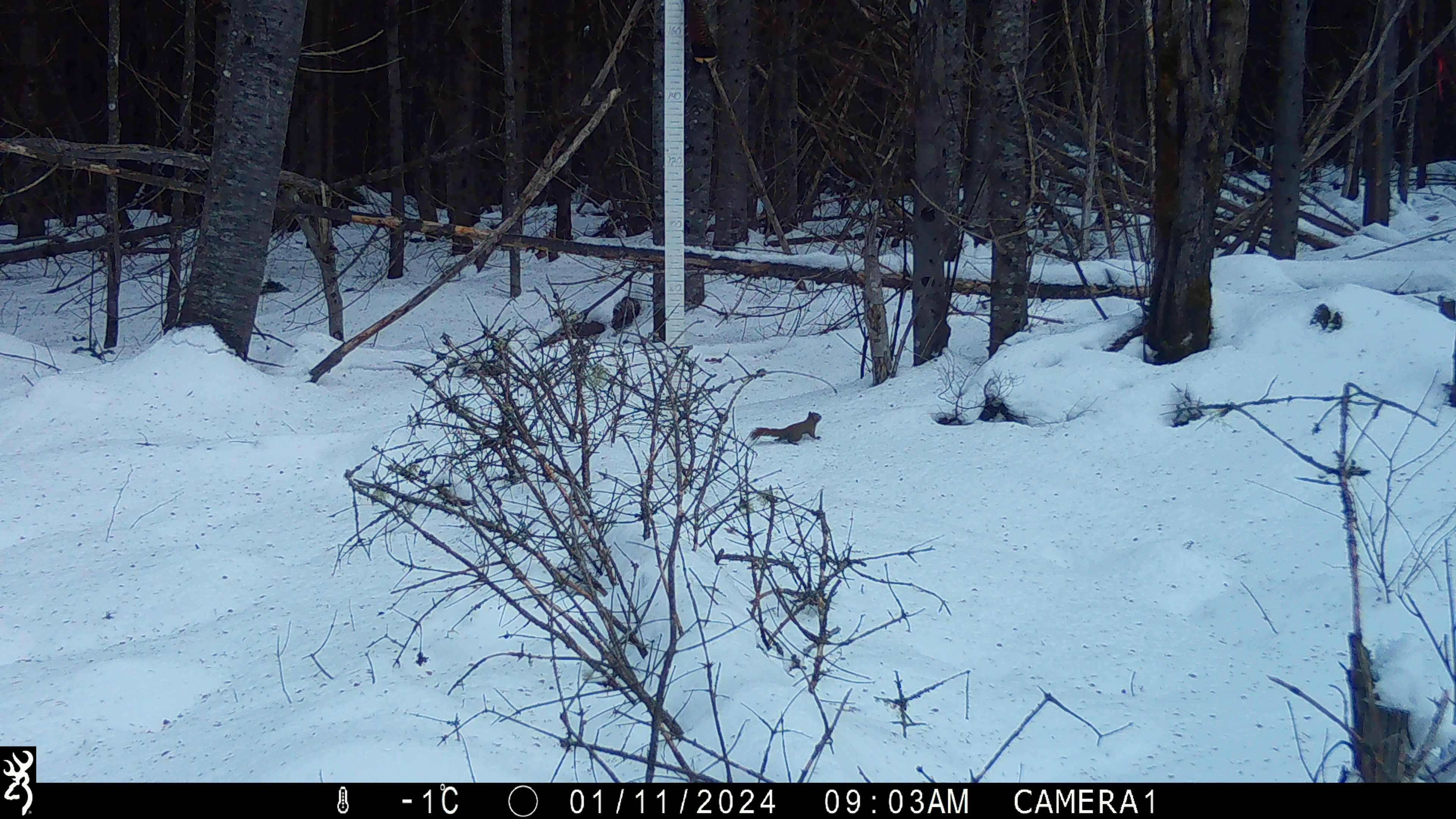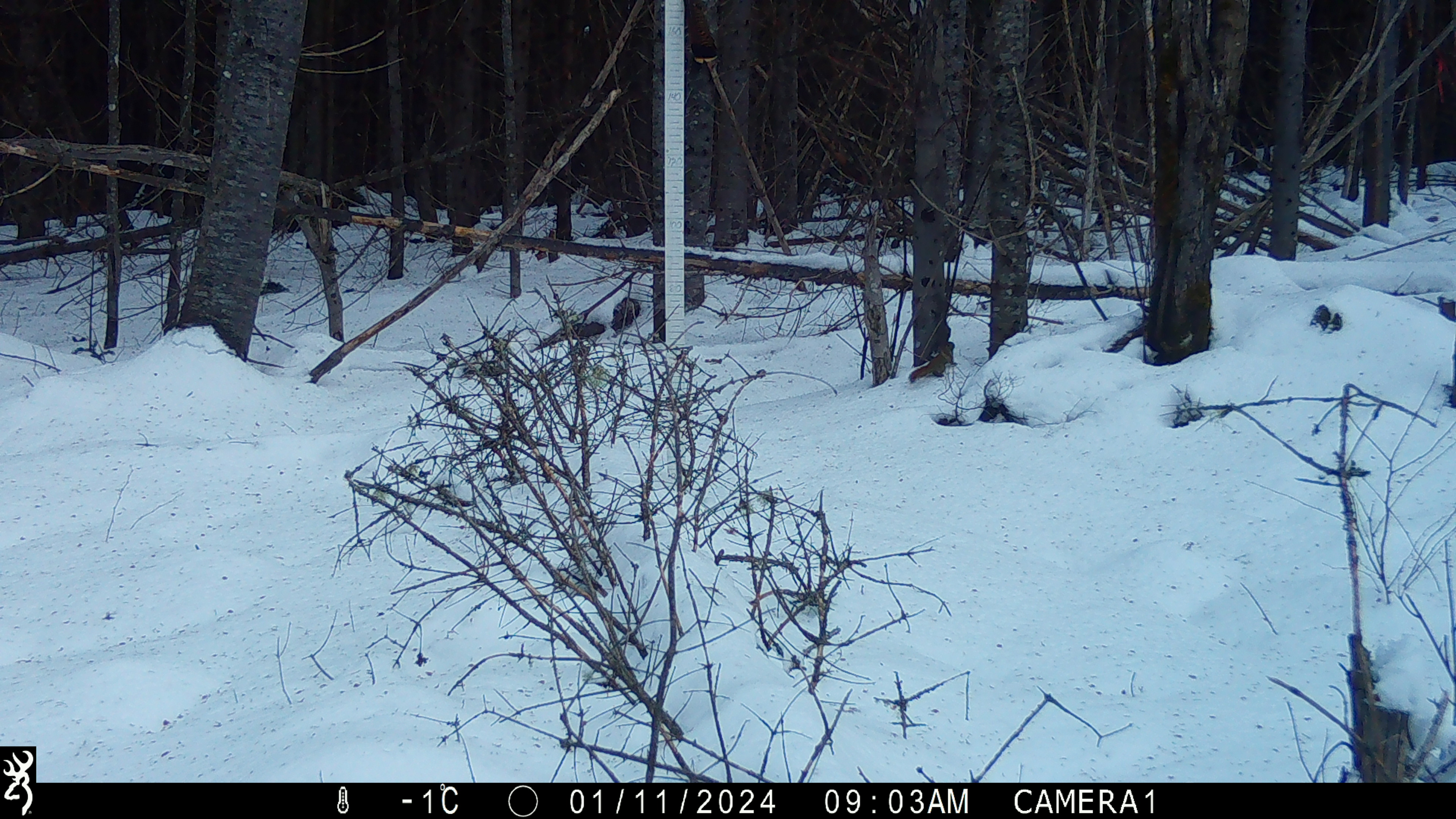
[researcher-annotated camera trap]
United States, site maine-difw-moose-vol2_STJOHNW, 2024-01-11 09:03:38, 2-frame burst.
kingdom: Animalia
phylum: Chordata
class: Mammalia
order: Rodentia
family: Sciuridae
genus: Sciurus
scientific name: Sciurus carolinensis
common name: gray squirrel